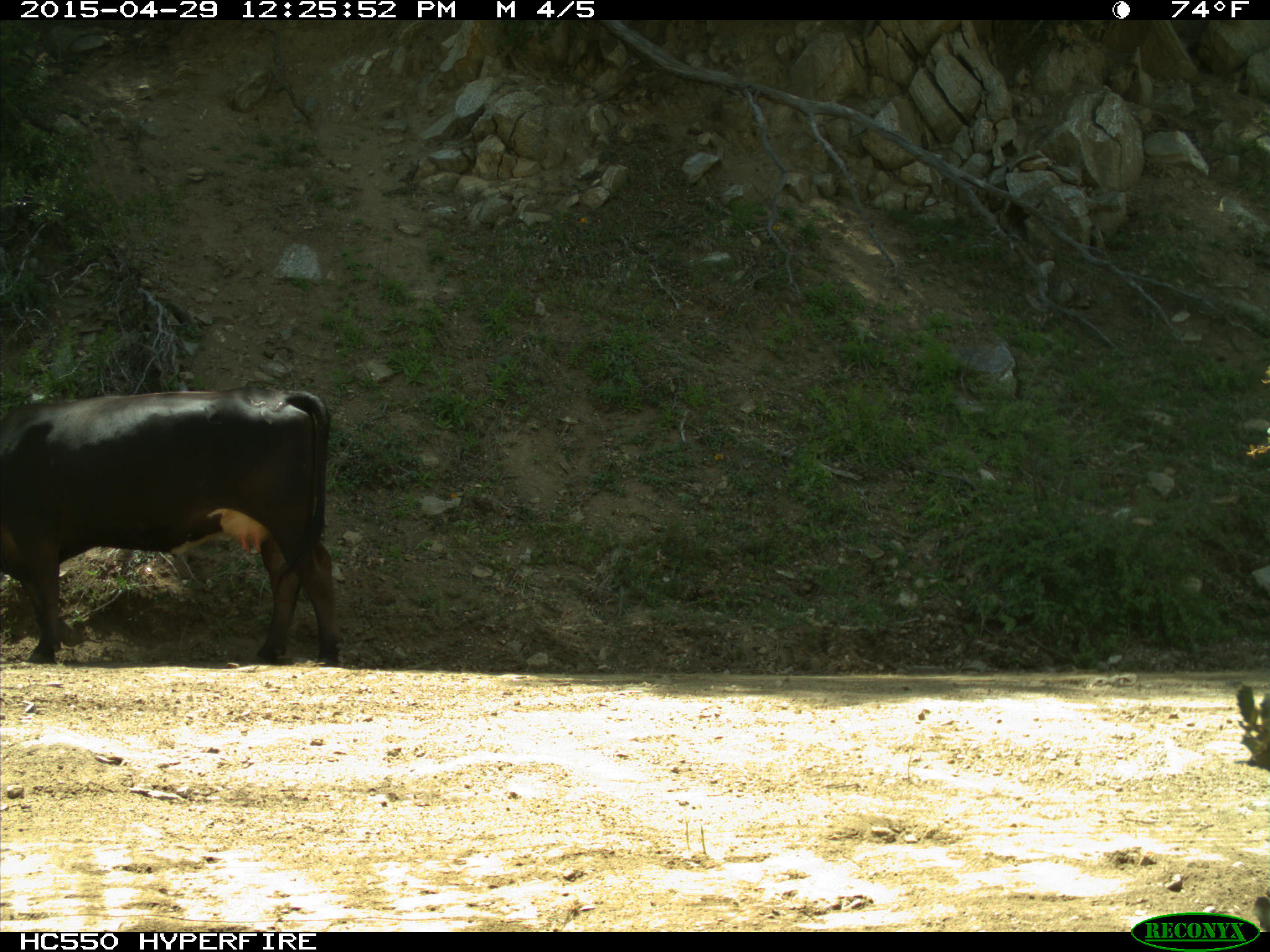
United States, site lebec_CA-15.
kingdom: Animalia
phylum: Chordata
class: Mammalia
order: Artiodactyla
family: Bovidae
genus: Bos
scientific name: Bos taurus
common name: domestic cow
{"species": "Bos taurus (domestic cow)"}